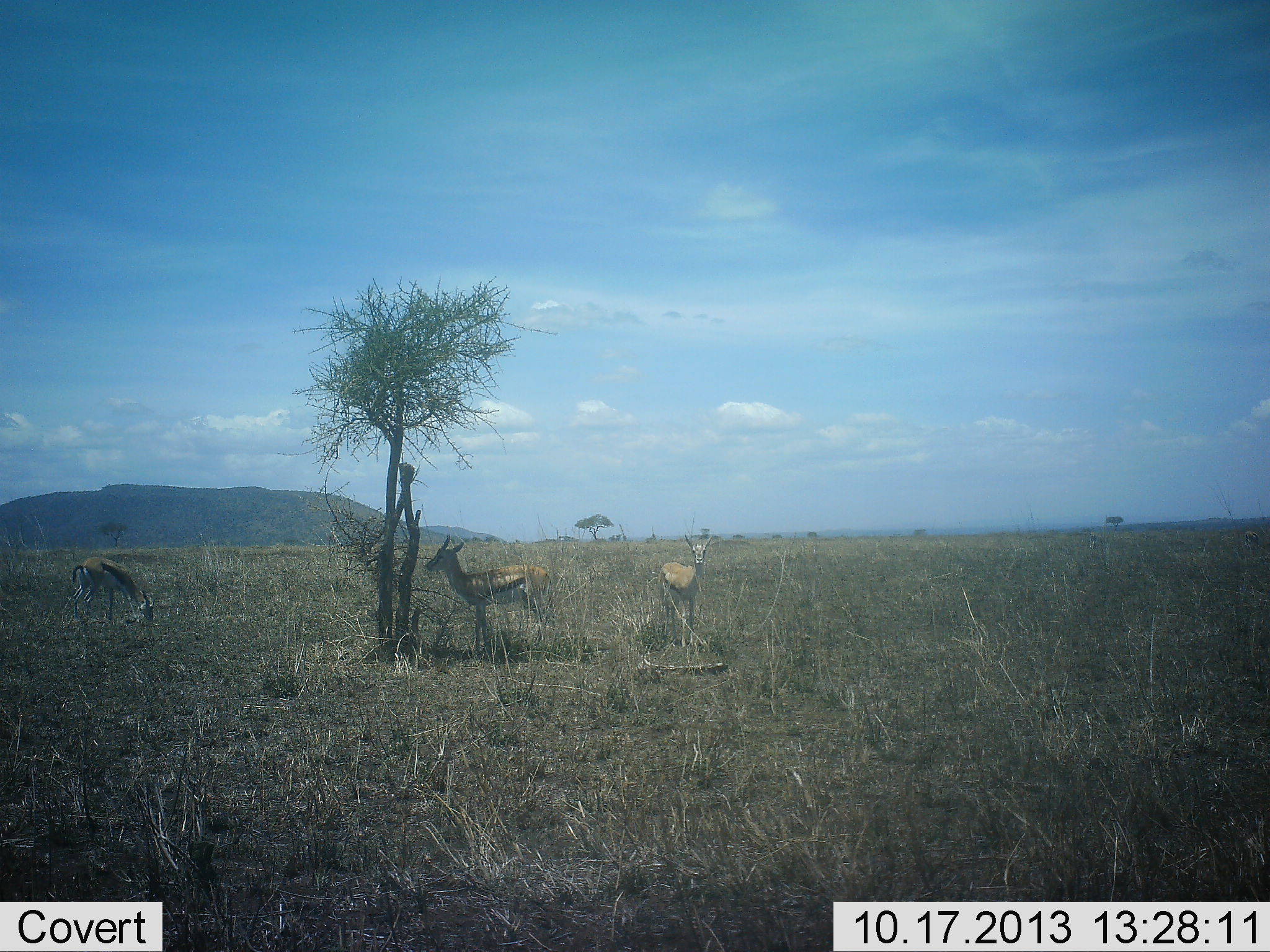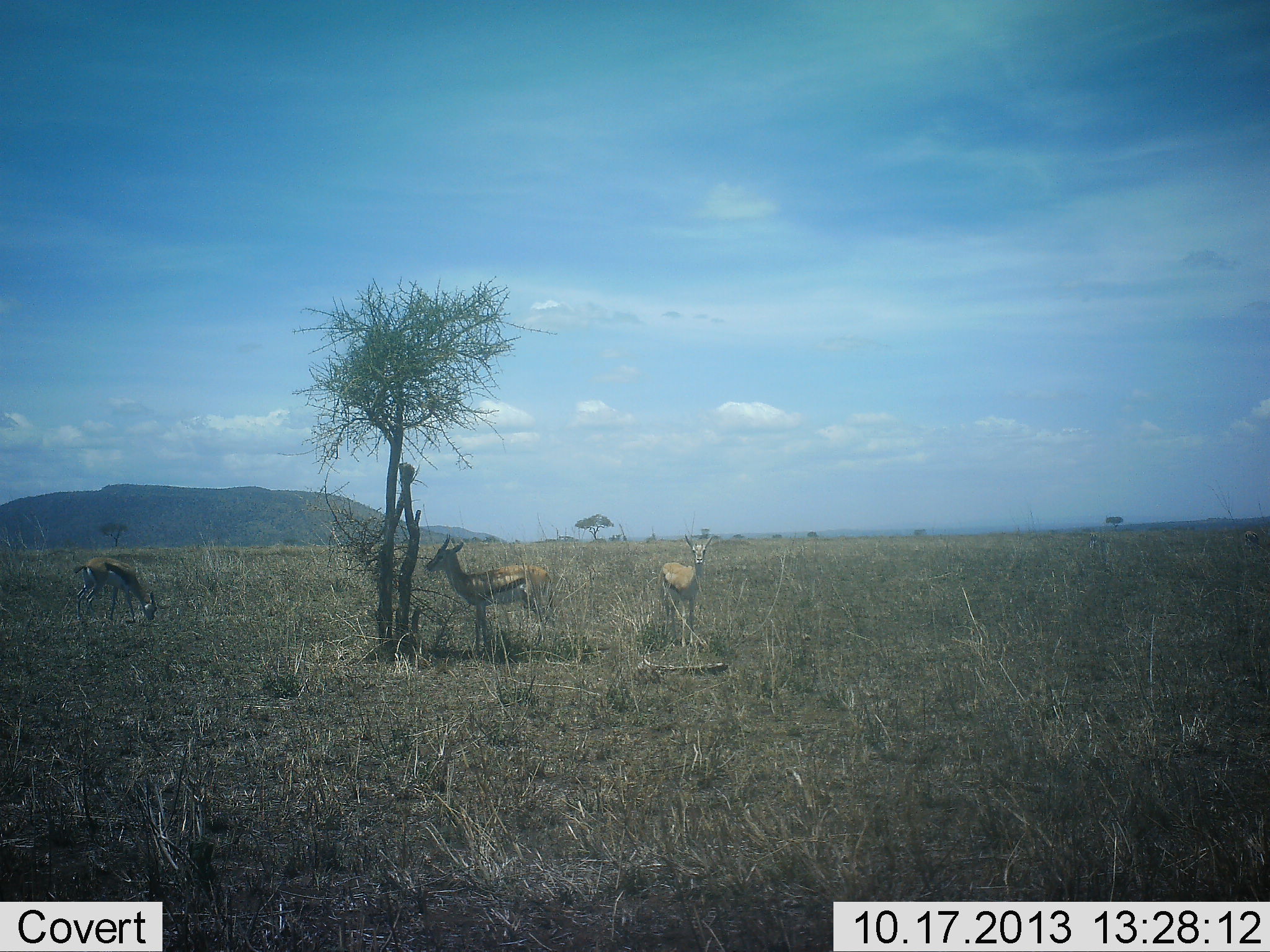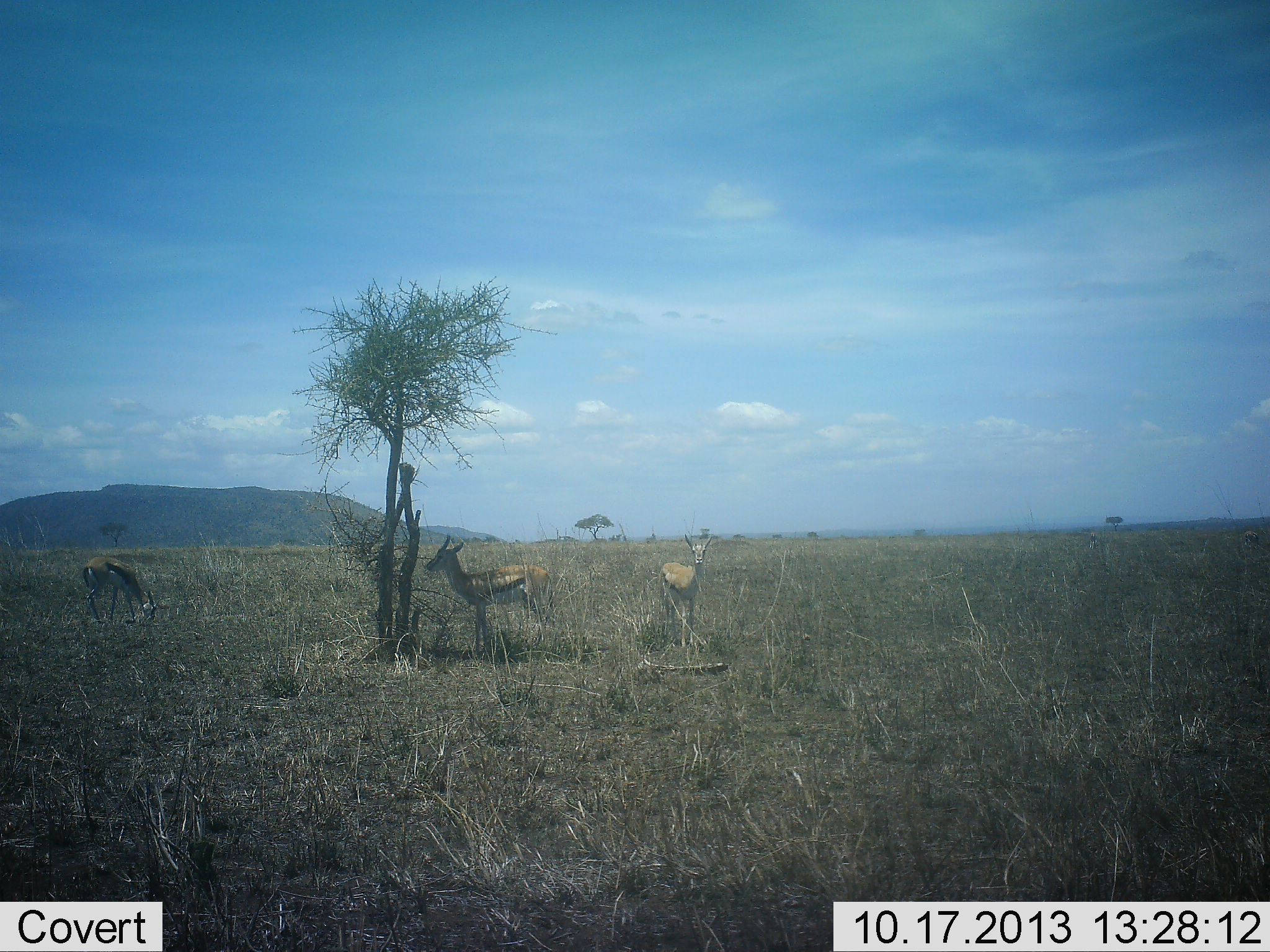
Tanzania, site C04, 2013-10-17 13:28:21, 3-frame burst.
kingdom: Animalia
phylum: Chordata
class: Mammalia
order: Artiodactyla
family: Bovidae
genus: Eudorcas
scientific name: Eudorcas thomsonii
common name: thomson's gazelle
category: gazellethomsons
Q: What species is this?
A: Gazellethomsons (thomson's gazelle) (Eudorcas thomsonii).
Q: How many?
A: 3.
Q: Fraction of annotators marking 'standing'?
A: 94%.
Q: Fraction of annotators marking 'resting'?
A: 8%.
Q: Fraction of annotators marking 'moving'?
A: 8%.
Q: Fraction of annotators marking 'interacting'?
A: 0%.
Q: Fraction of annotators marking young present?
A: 3%.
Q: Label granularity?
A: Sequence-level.